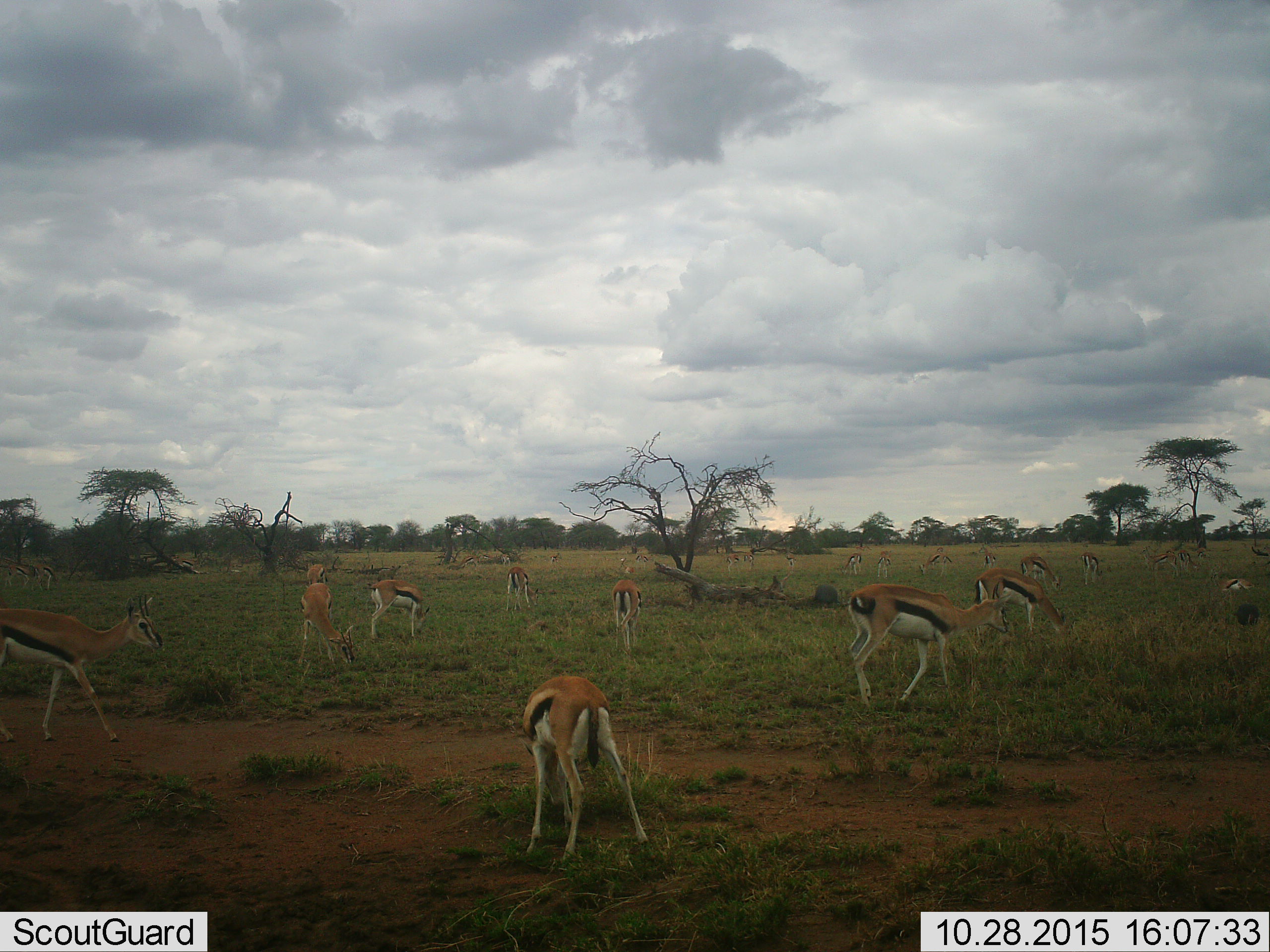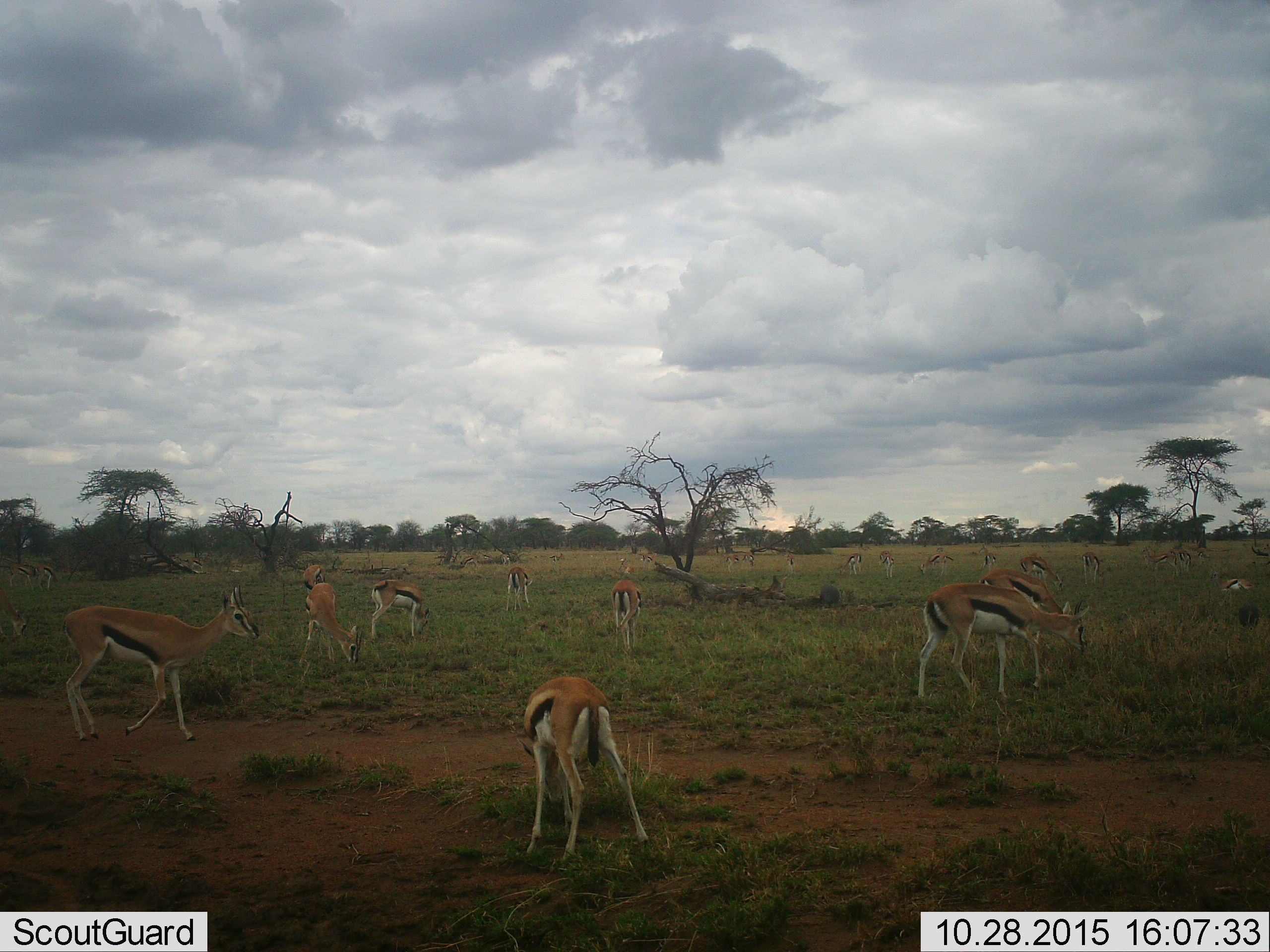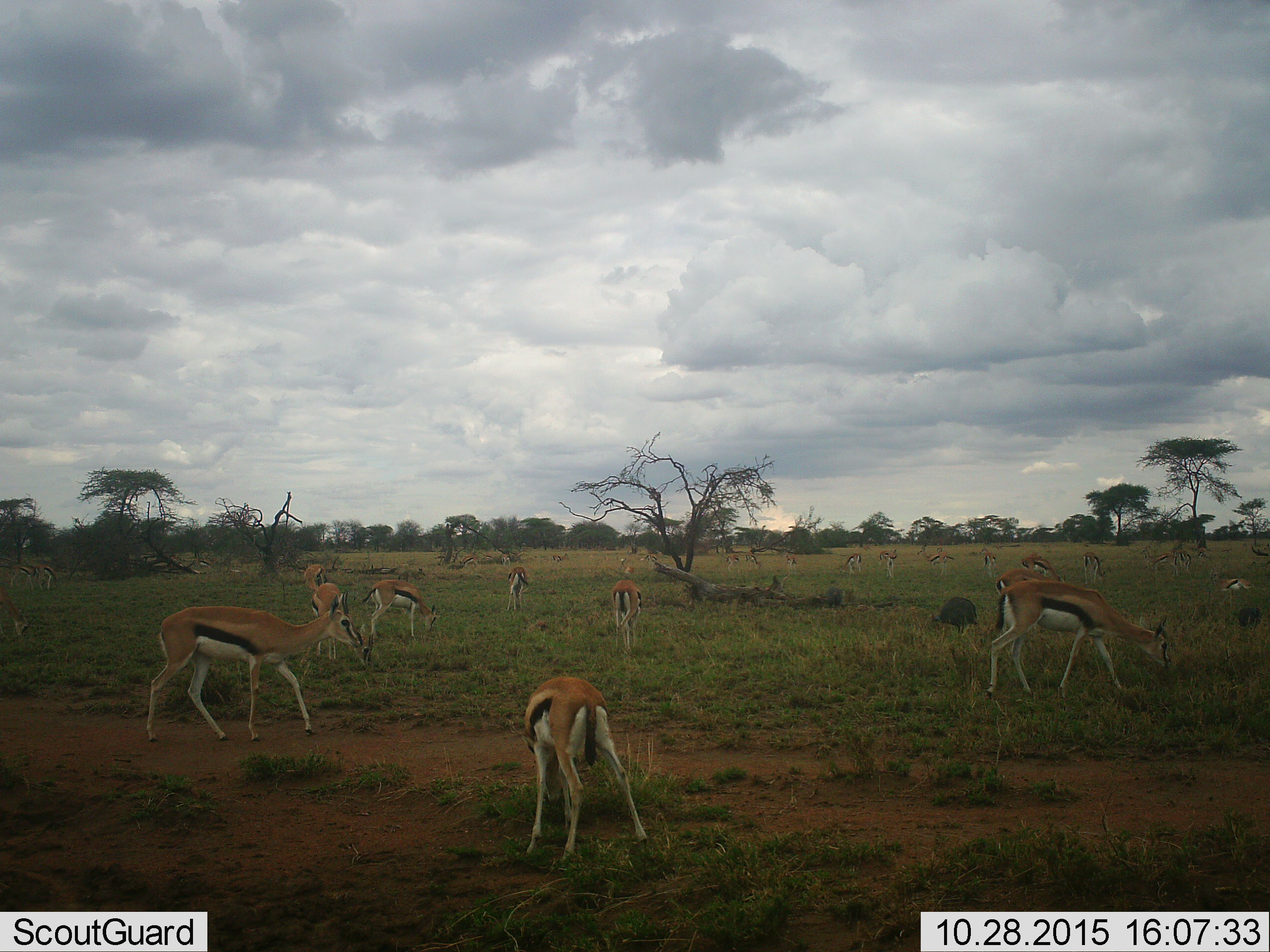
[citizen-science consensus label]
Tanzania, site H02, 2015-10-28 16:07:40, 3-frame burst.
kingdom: Animalia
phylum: Chordata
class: Mammalia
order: Artiodactyla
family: Bovidae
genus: Eudorcas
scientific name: Eudorcas thomsonii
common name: thomson's gazelle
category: gazellethomsons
Gazellethomsons (thomson's gazelle) (Eudorcas thomsonii), count 11-50. Behavior (volunteer vote fractions): standing 60%, resting 10%, moving 70%, interacting 0%. Young present (vote fraction): 20%. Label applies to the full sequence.